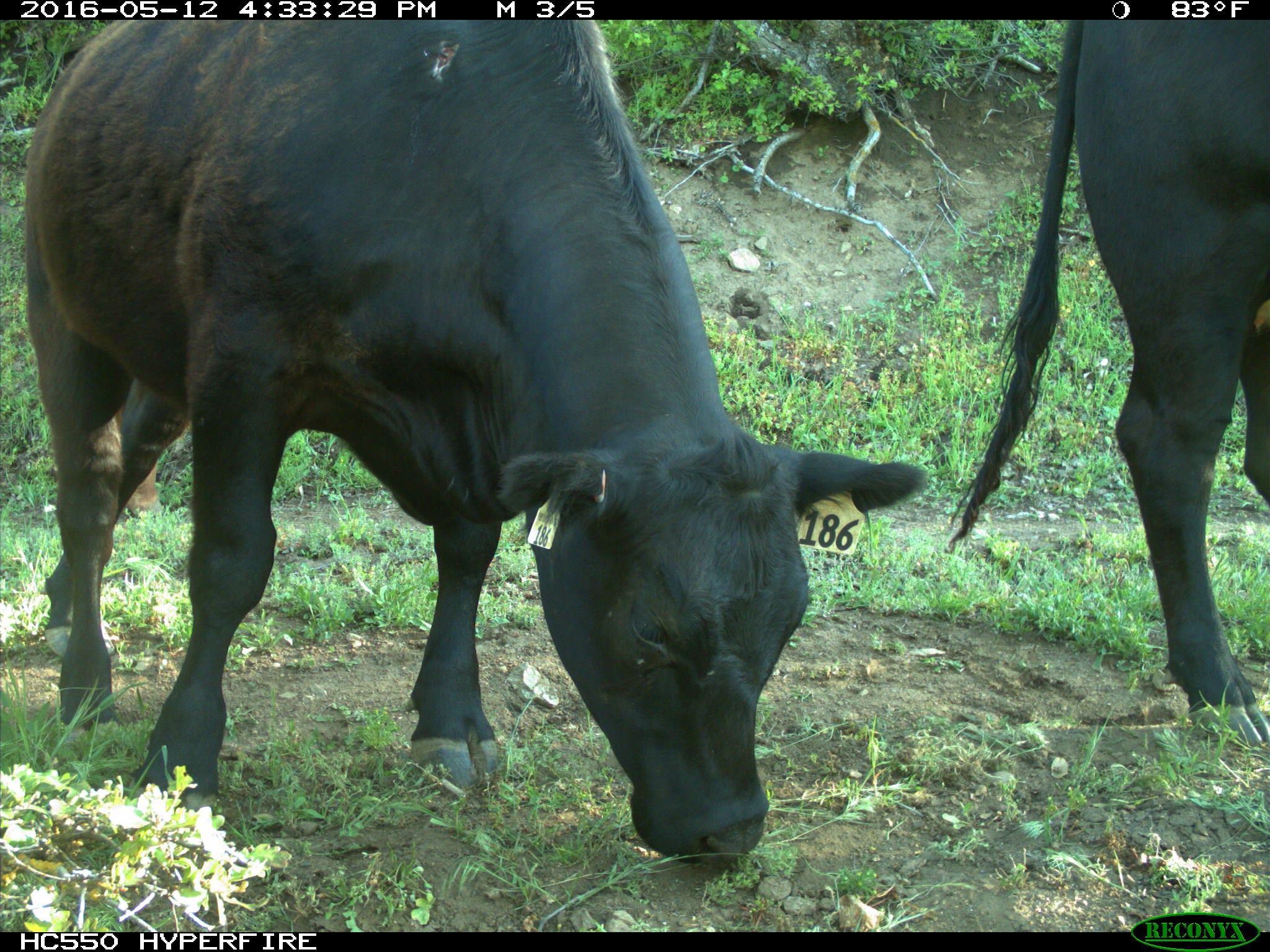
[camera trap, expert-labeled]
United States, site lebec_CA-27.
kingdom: Animalia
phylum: Chordata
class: Mammalia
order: Artiodactyla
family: Bovidae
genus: Bos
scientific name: Bos taurus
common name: domestic cow